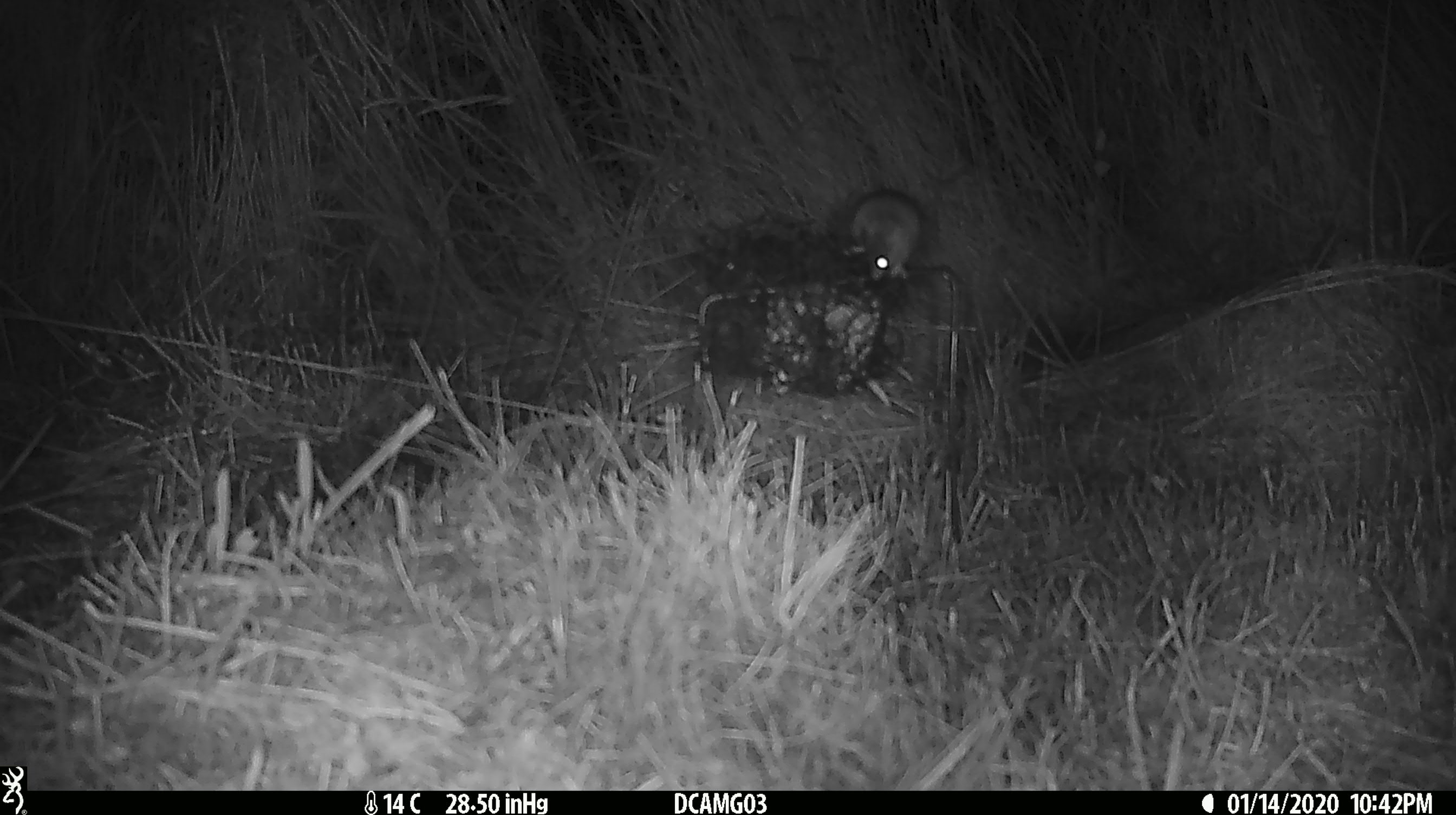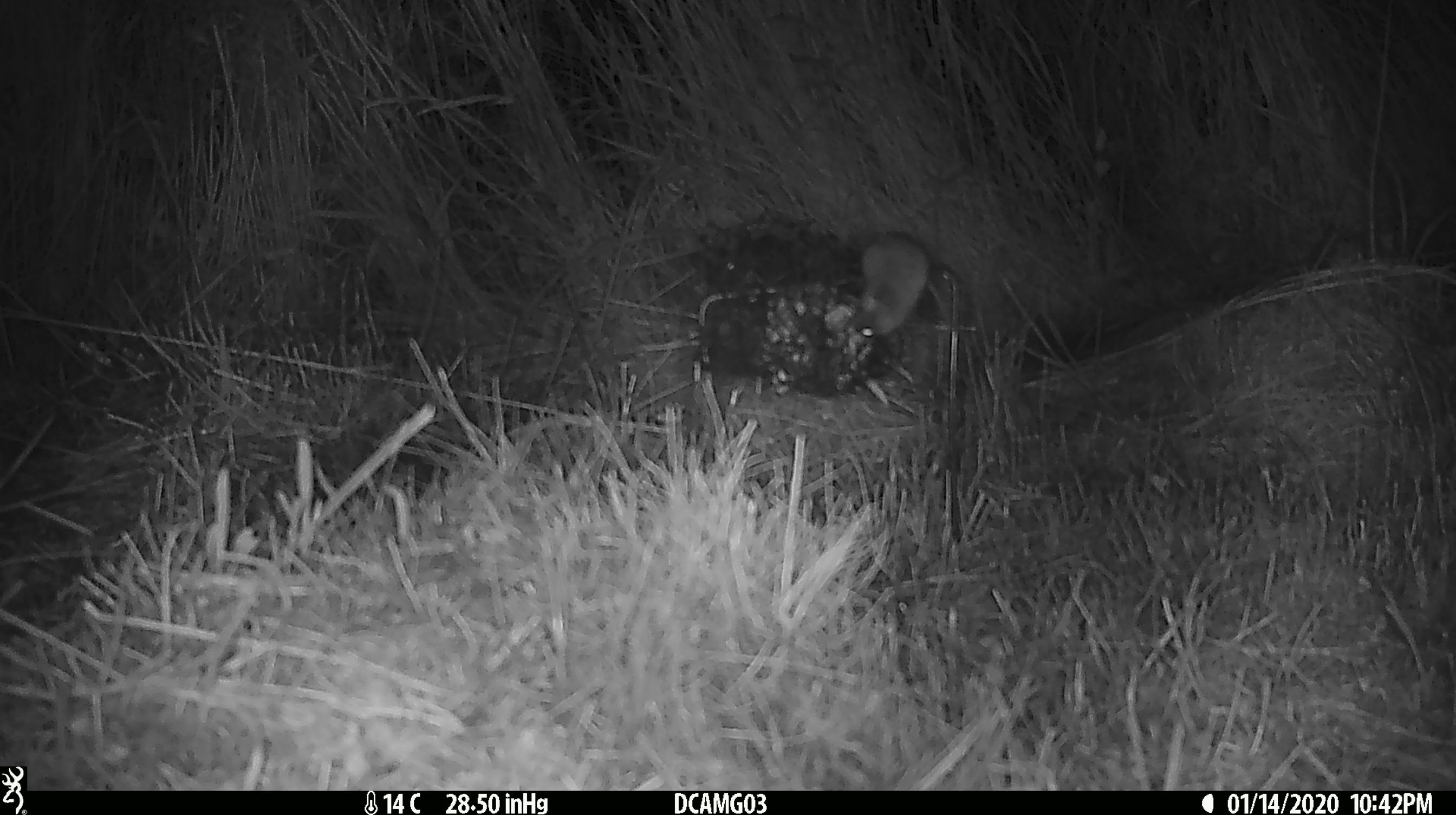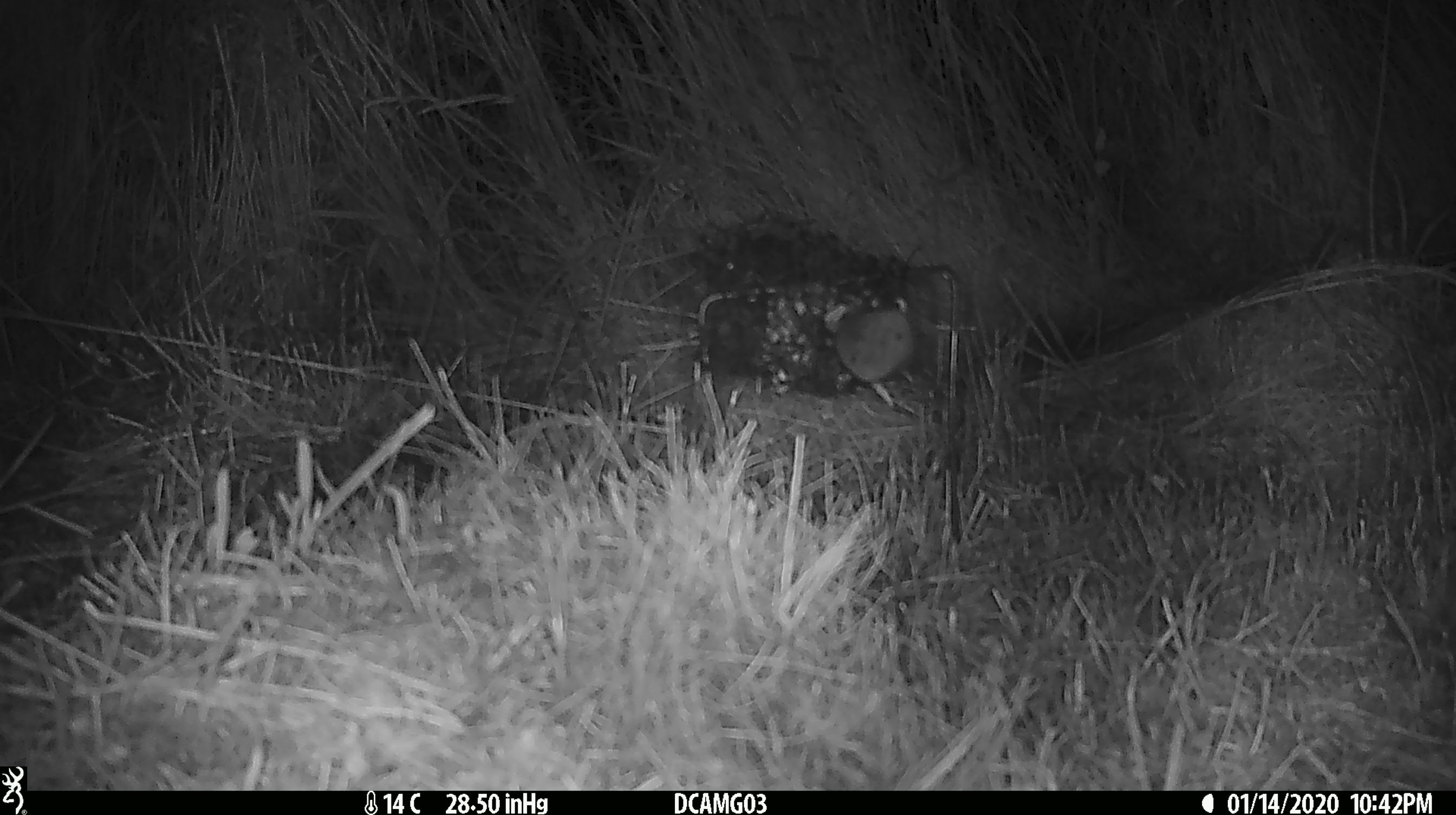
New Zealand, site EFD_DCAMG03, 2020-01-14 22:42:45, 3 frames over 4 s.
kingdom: Animalia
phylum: Chordata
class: Mammalia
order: Rodentia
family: Muridae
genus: Mus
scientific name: Mus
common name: mouse